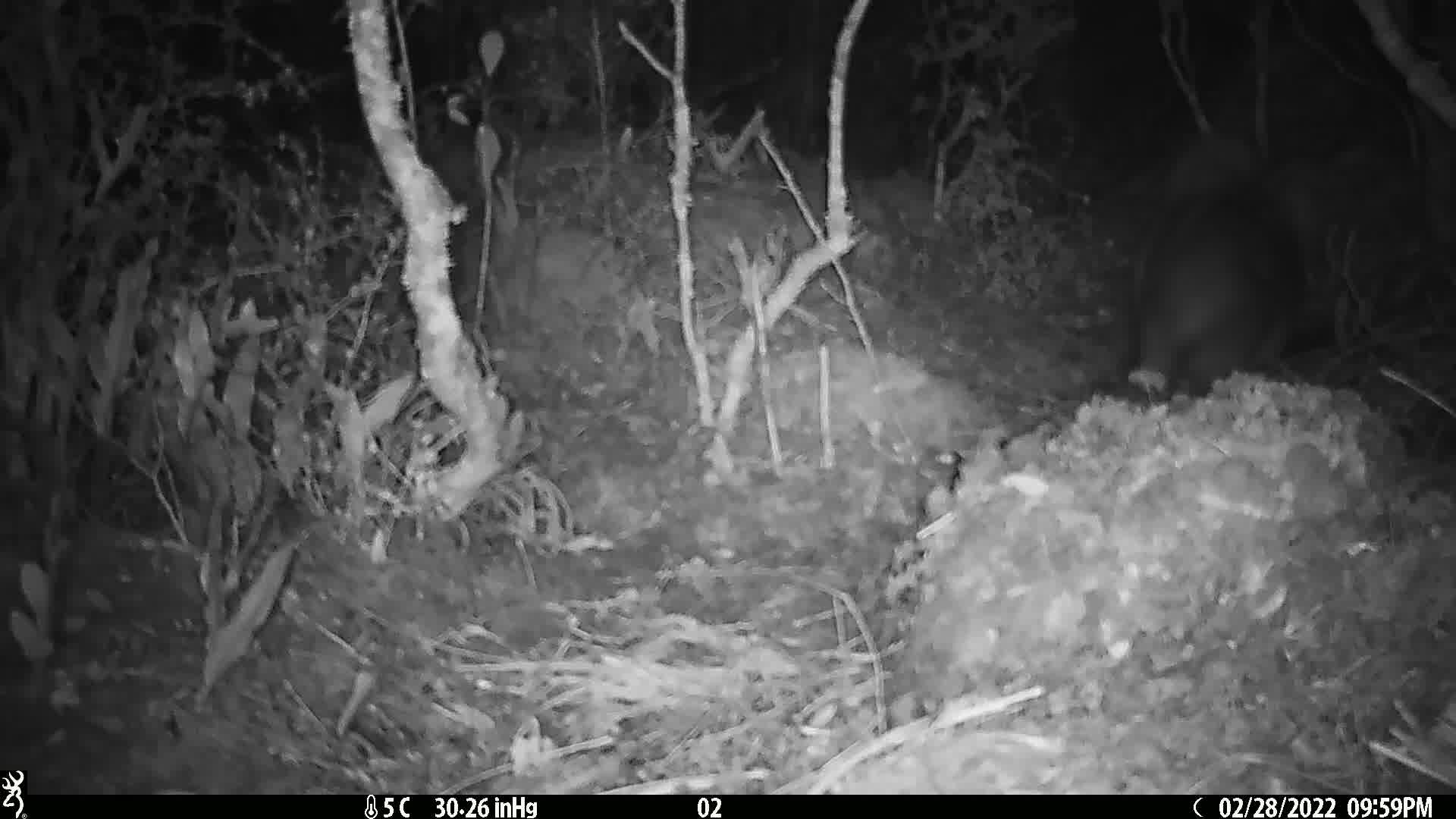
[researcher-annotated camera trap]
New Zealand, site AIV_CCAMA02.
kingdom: Animalia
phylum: Chordata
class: Mammalia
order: Carnivora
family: Otariidae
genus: Phocarctos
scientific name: Phocarctos hookeri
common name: new zealand sea lion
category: sealion